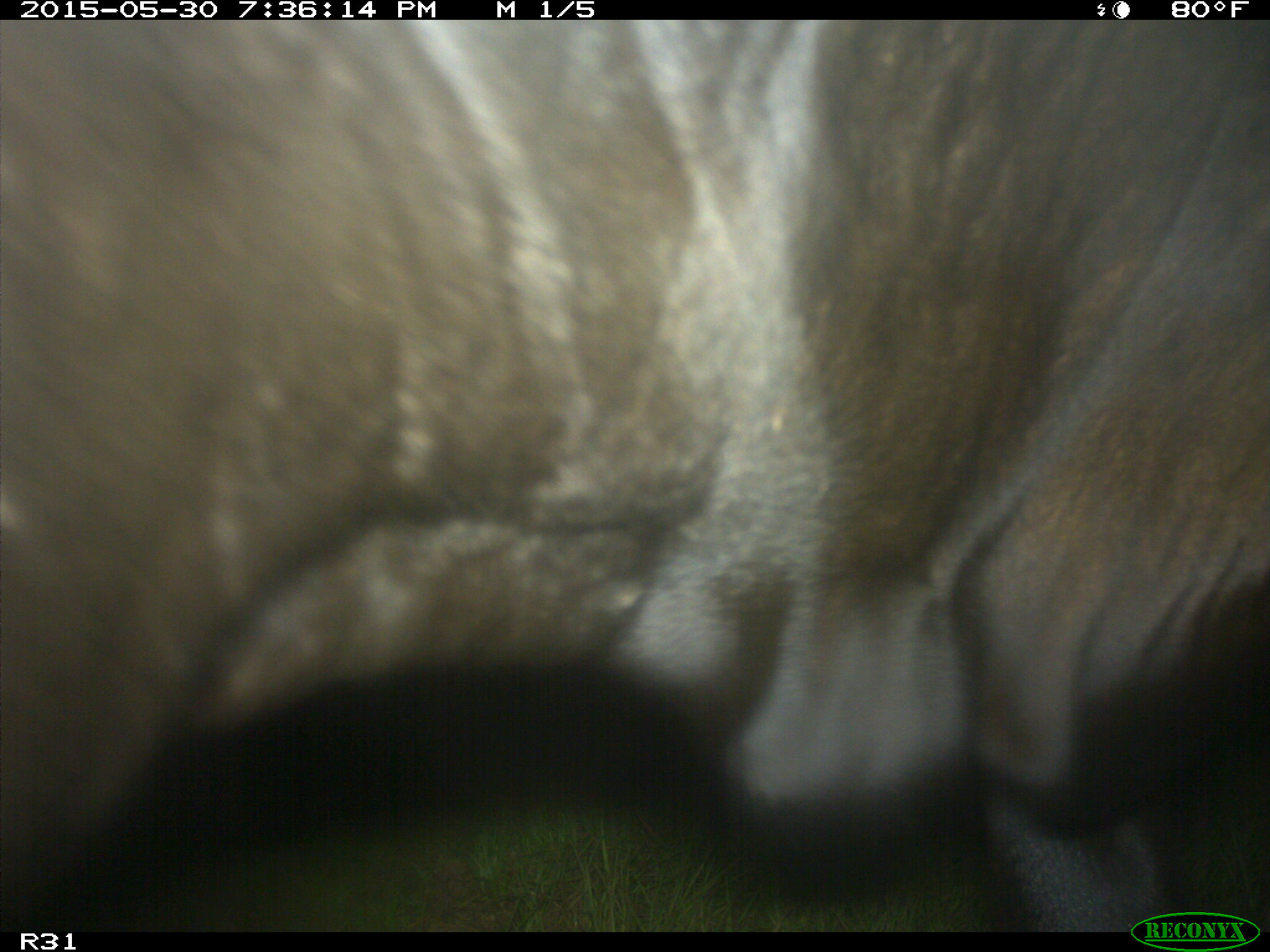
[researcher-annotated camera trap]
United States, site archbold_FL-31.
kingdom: Animalia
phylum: Chordata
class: Mammalia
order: Artiodactyla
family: Bovidae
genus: Bos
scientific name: Bos taurus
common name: domestic cow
Bos taurus (domestic cow).